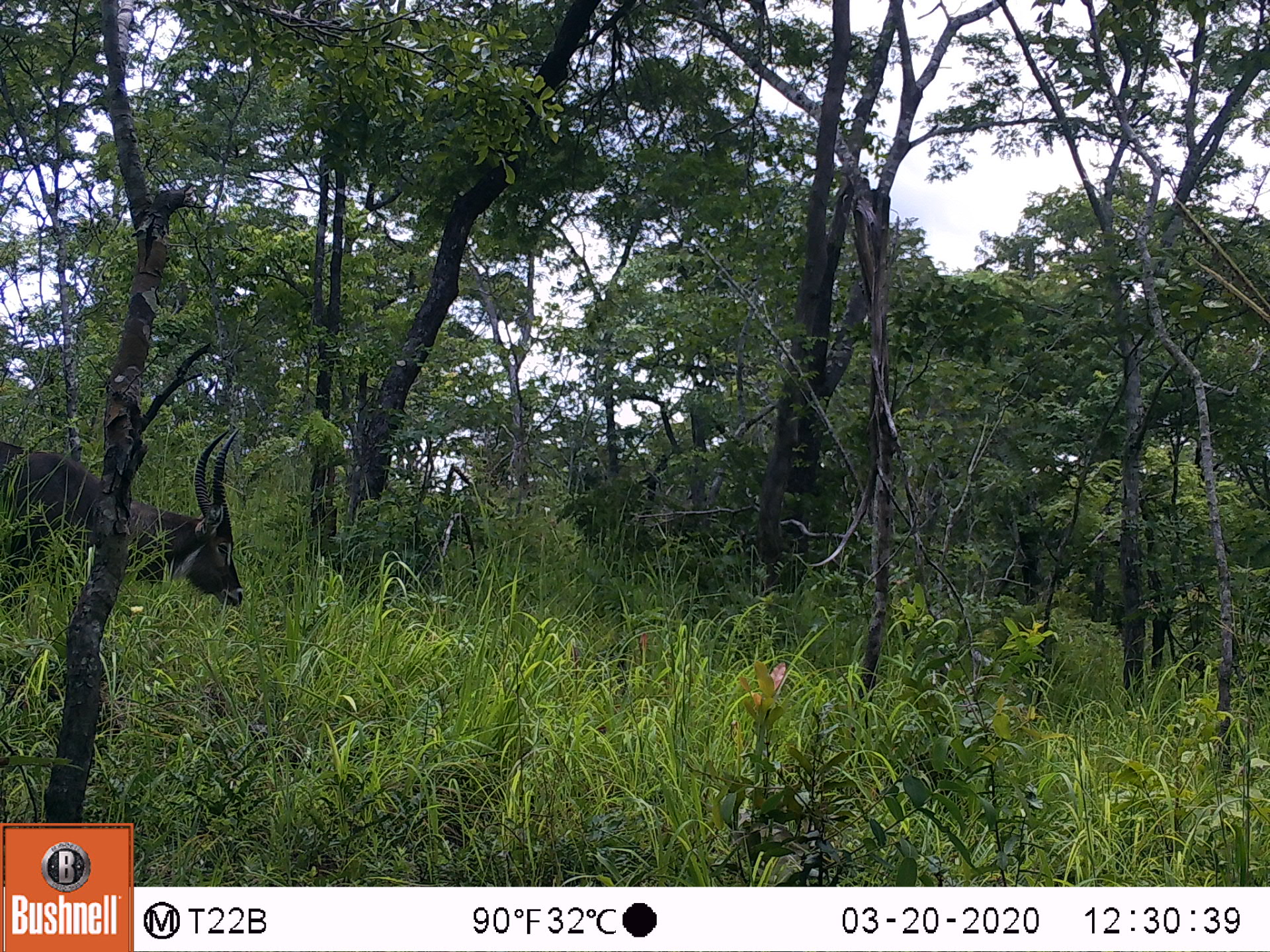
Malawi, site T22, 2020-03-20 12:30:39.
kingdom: Animalia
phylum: Chordata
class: Mammalia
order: Artiodactyla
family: Bovidae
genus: Kobus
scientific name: Kobus ellipsiprymnus ellipsiprymnus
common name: common waterbuck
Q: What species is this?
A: Common waterbuck (Kobus ellipsiprymnus ellipsiprymnus).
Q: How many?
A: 1.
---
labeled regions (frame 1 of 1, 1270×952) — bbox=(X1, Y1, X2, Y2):
common waterbuck: bbox=(7, 402, 248, 621)